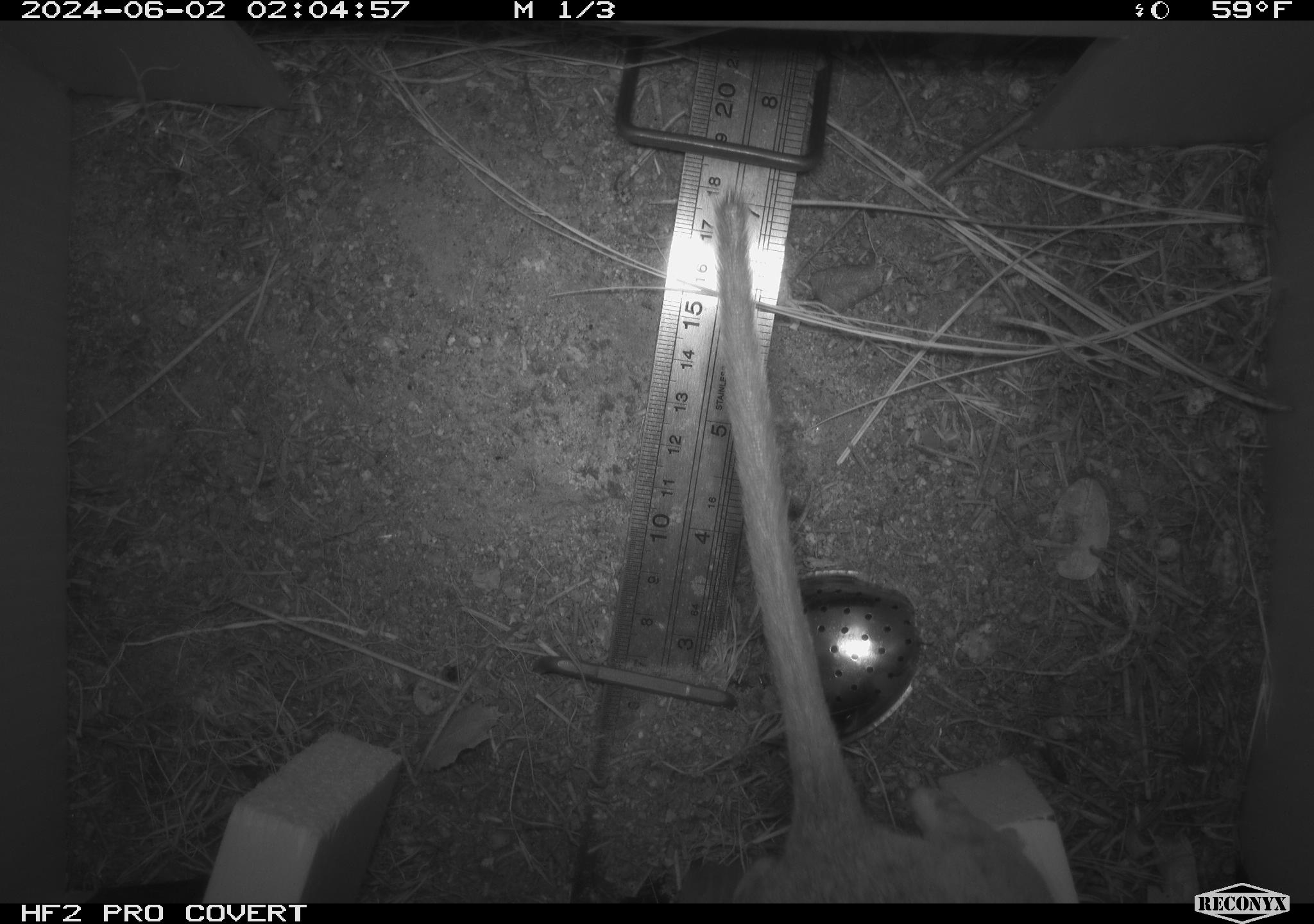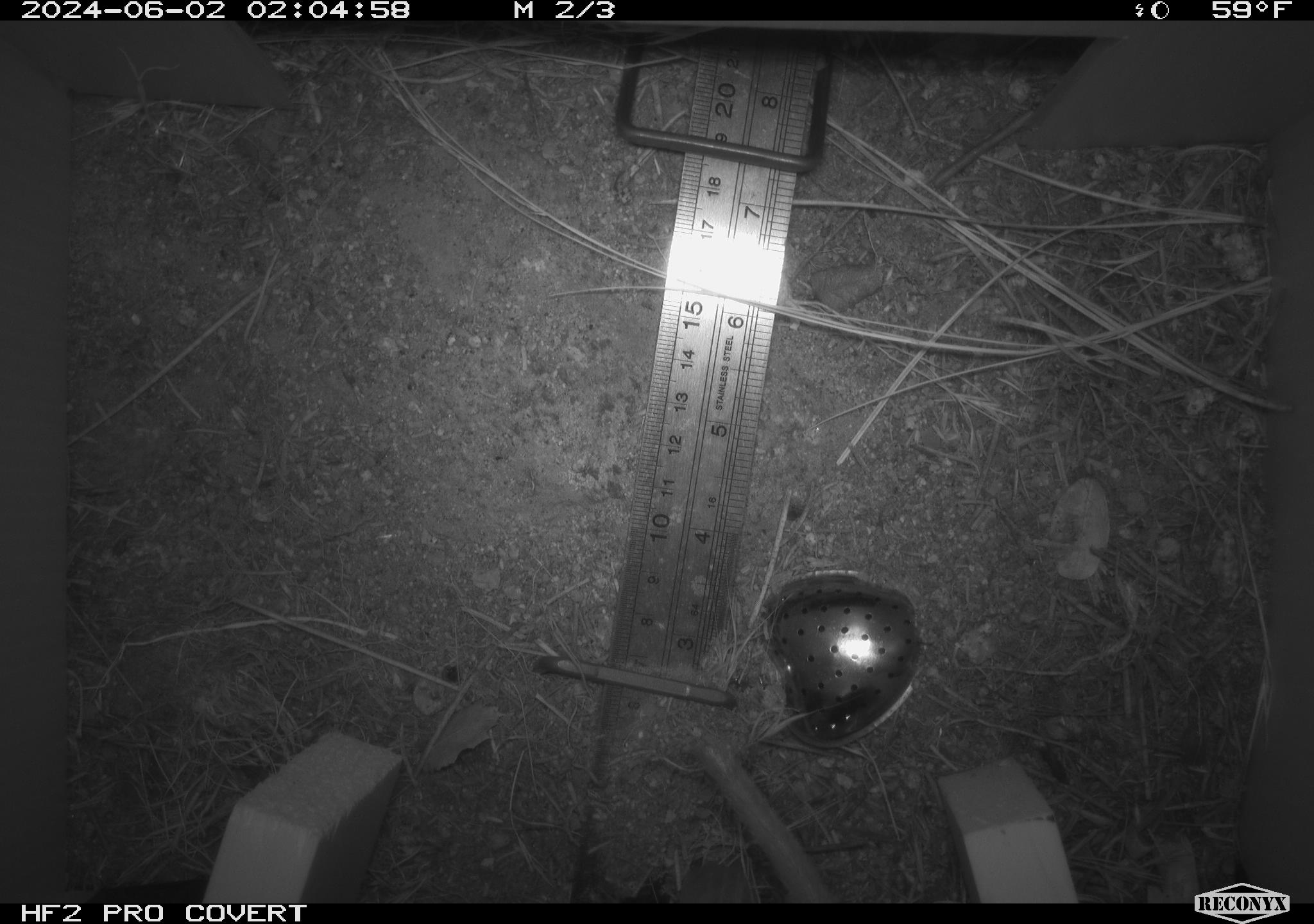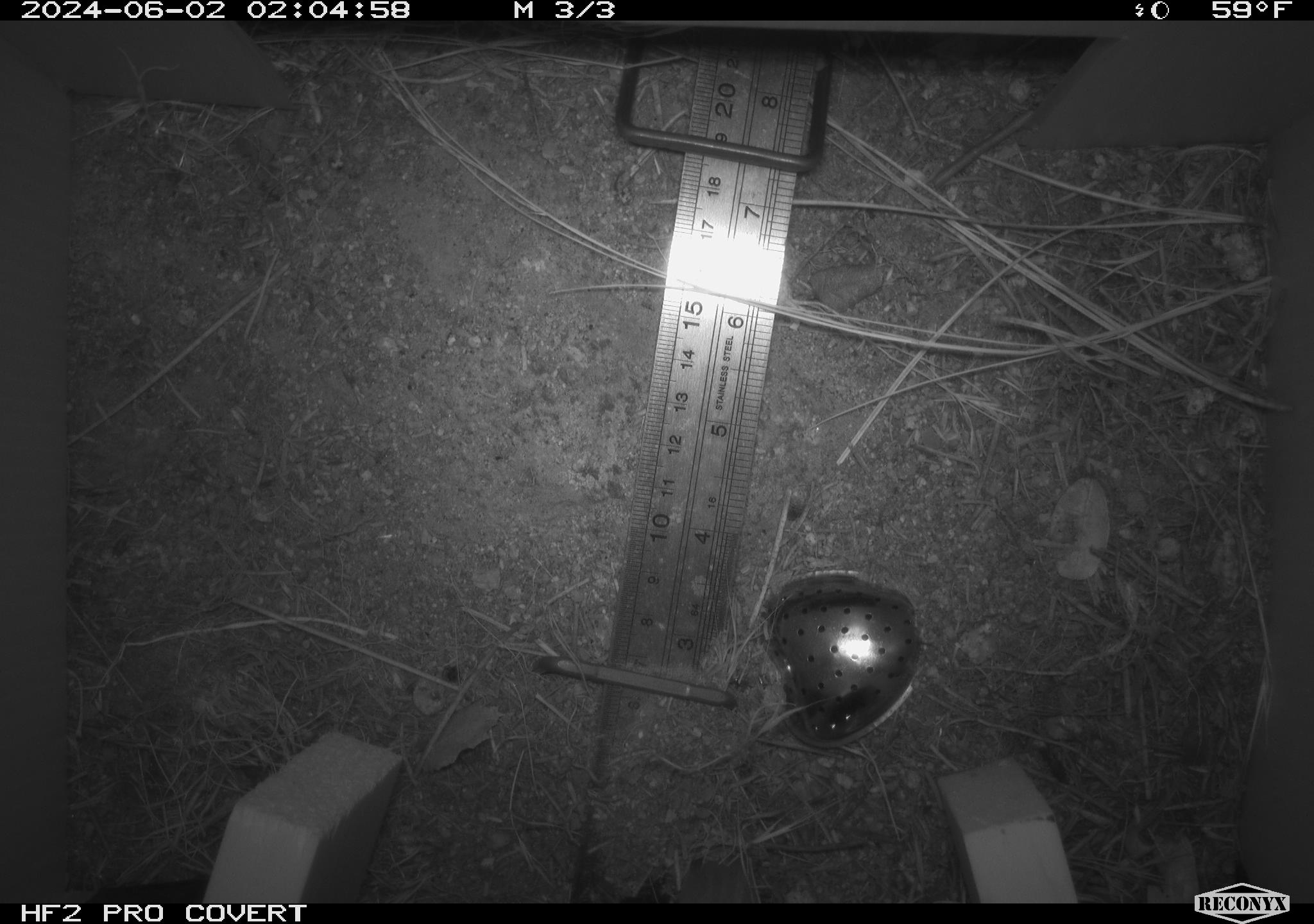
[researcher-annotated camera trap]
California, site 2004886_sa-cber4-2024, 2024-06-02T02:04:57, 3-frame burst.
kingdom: Animalia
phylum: Chordata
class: Mammalia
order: Rodentia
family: Cricetidae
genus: Neotoma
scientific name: Neotoma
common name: pack rat or woodrat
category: neotoma species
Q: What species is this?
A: Neotoma species (pack rat or woodrat) (Neotoma).